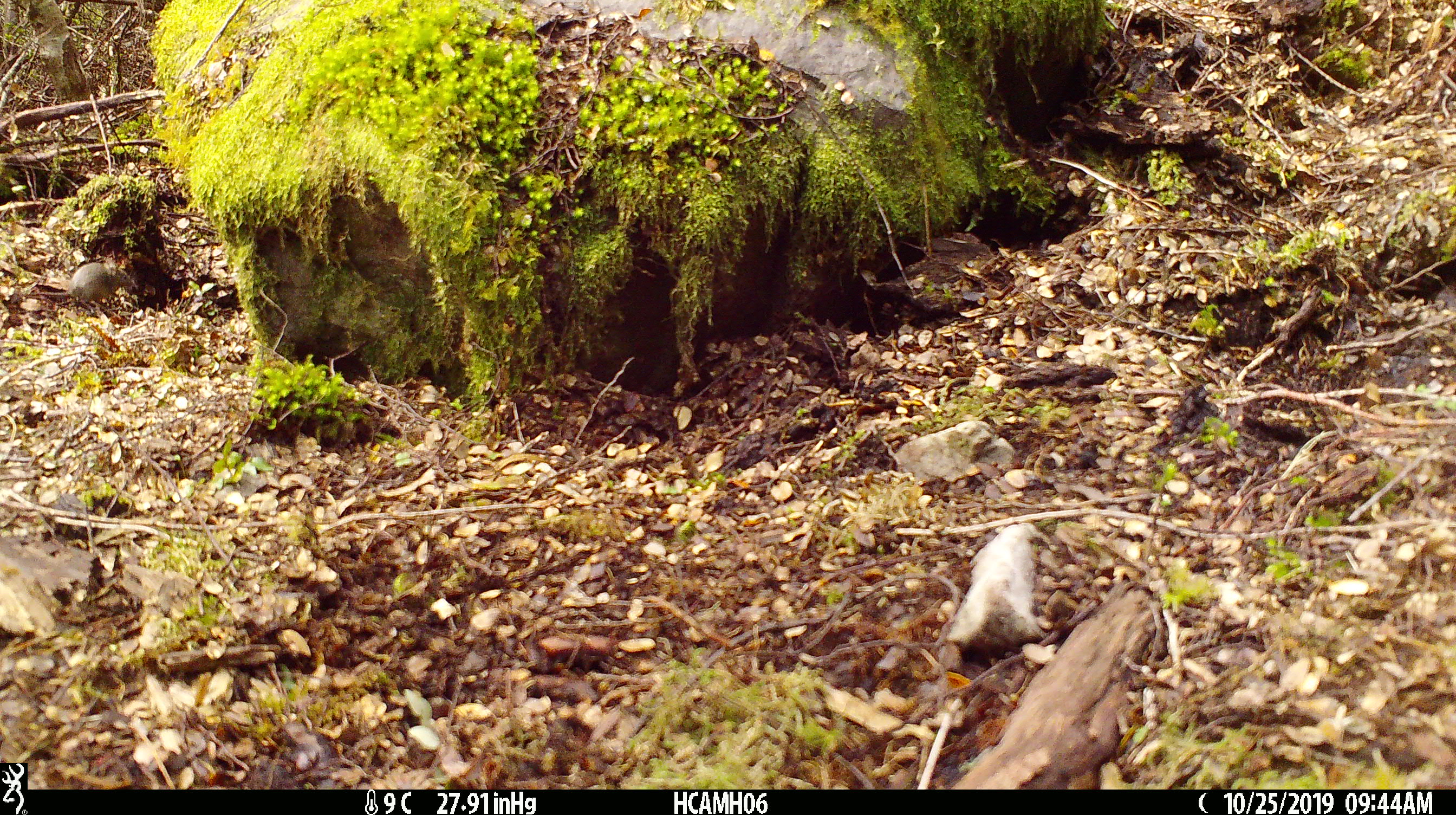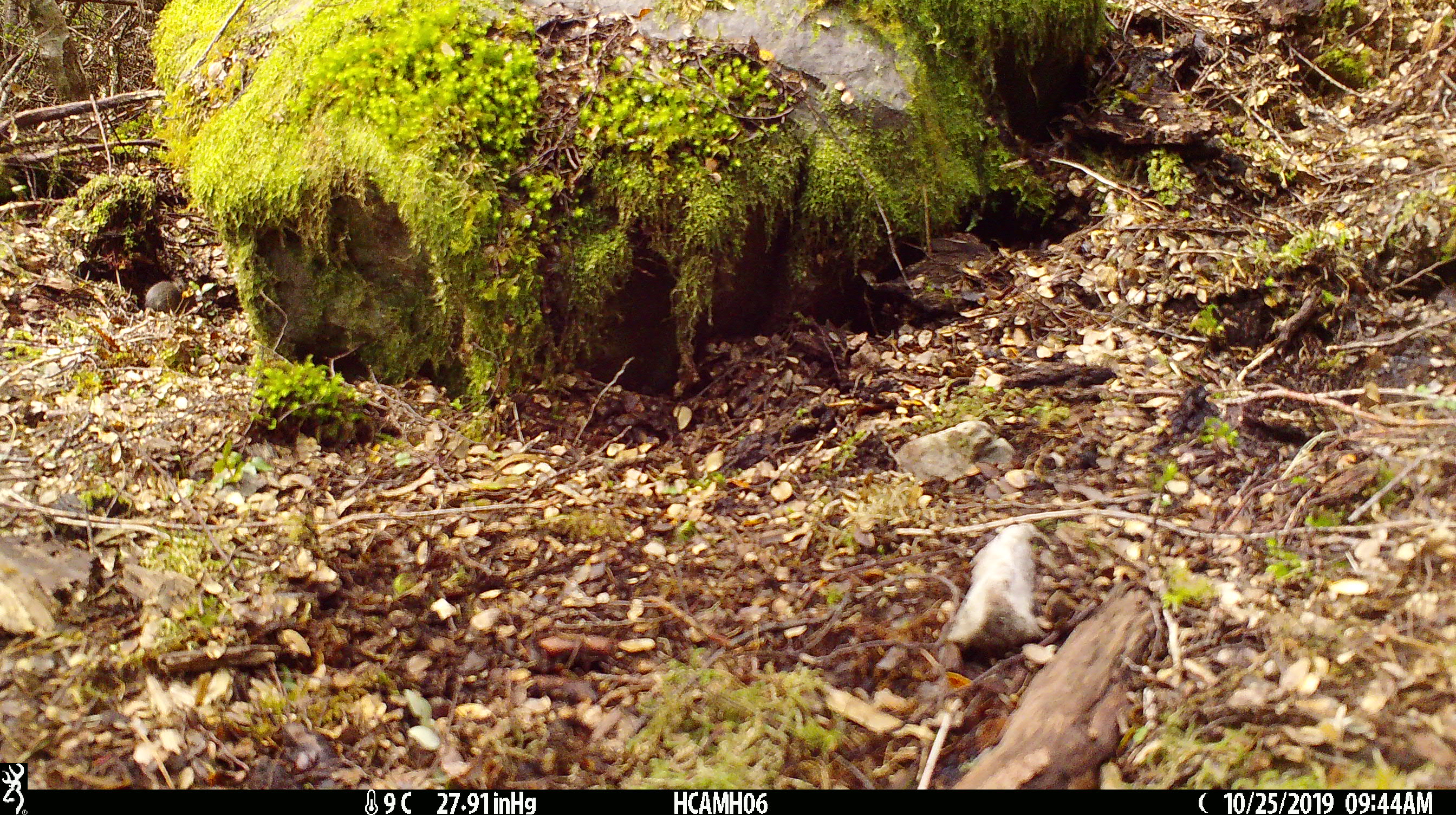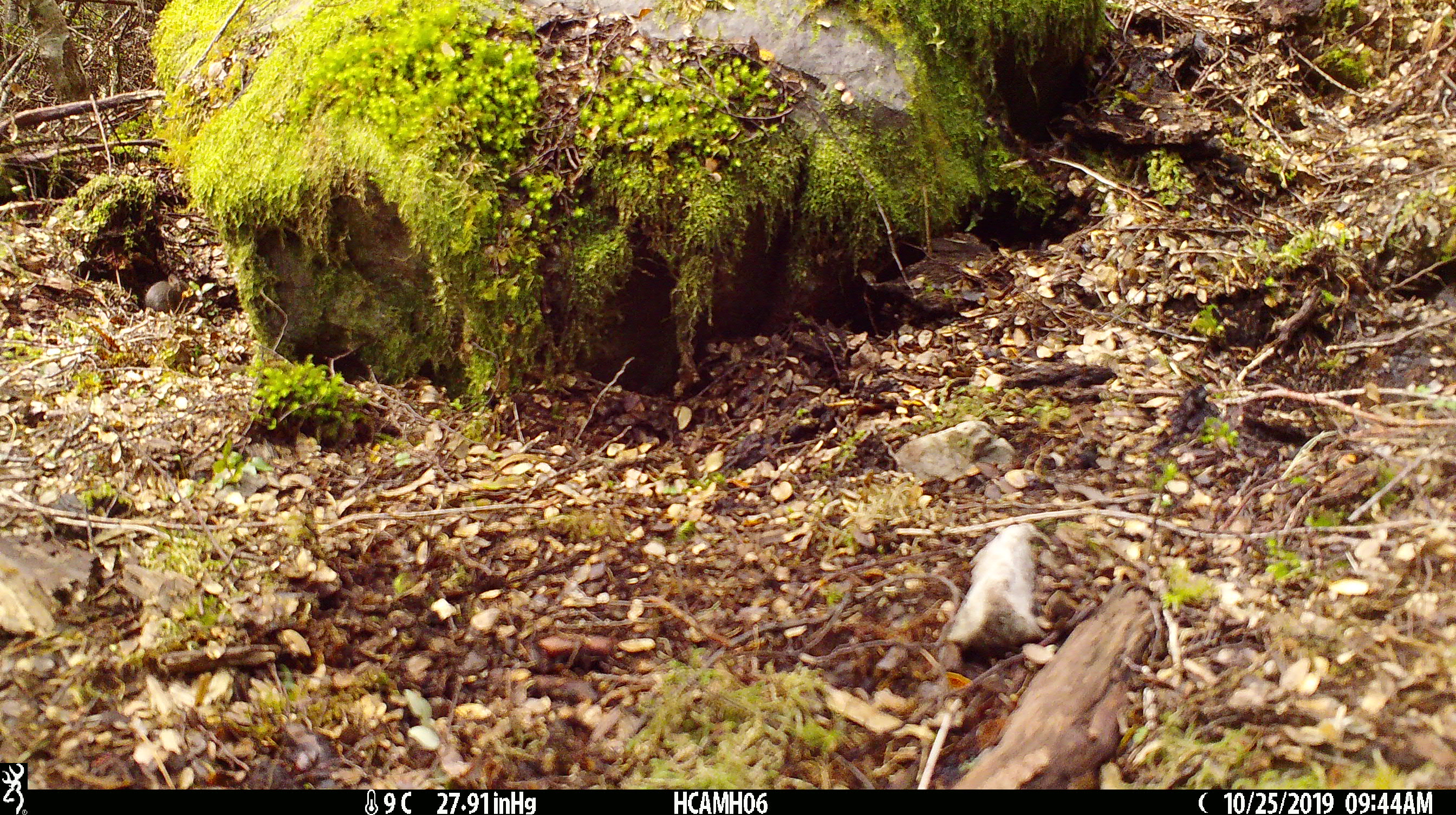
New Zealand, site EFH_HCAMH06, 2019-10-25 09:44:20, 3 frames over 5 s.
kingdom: Animalia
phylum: Chordata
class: Mammalia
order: Rodentia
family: Muridae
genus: Mus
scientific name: Mus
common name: mouse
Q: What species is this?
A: Mouse (Mus).